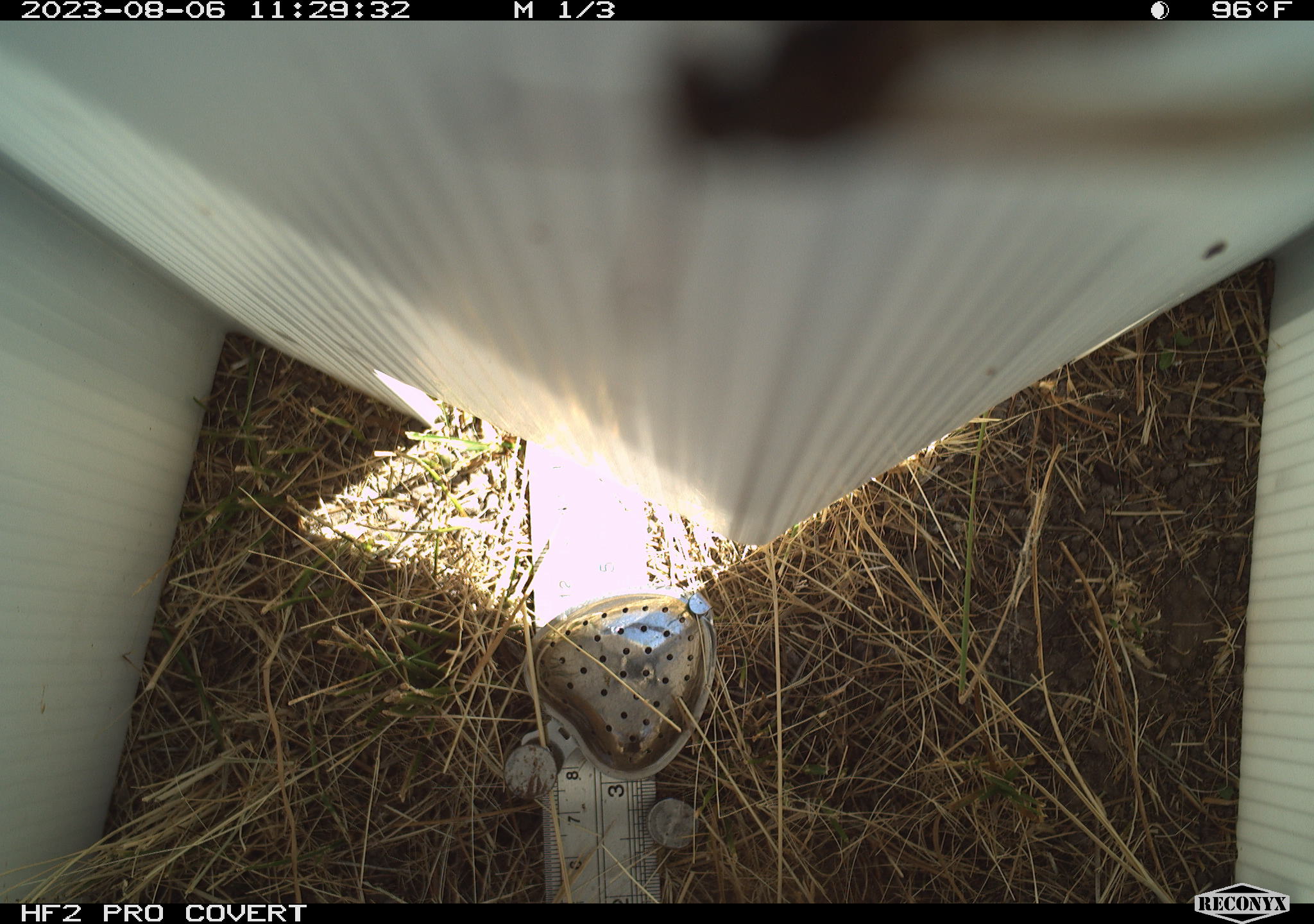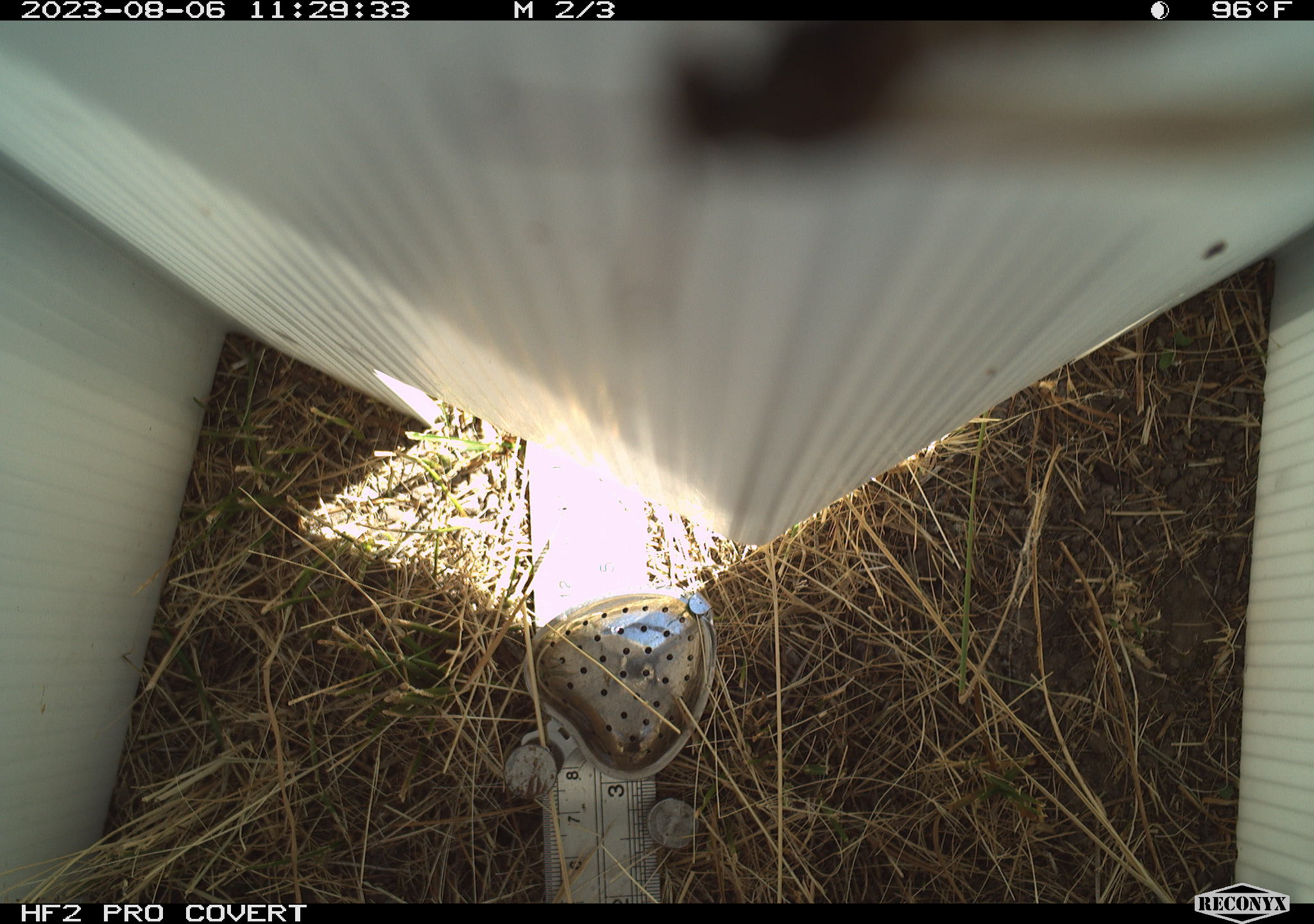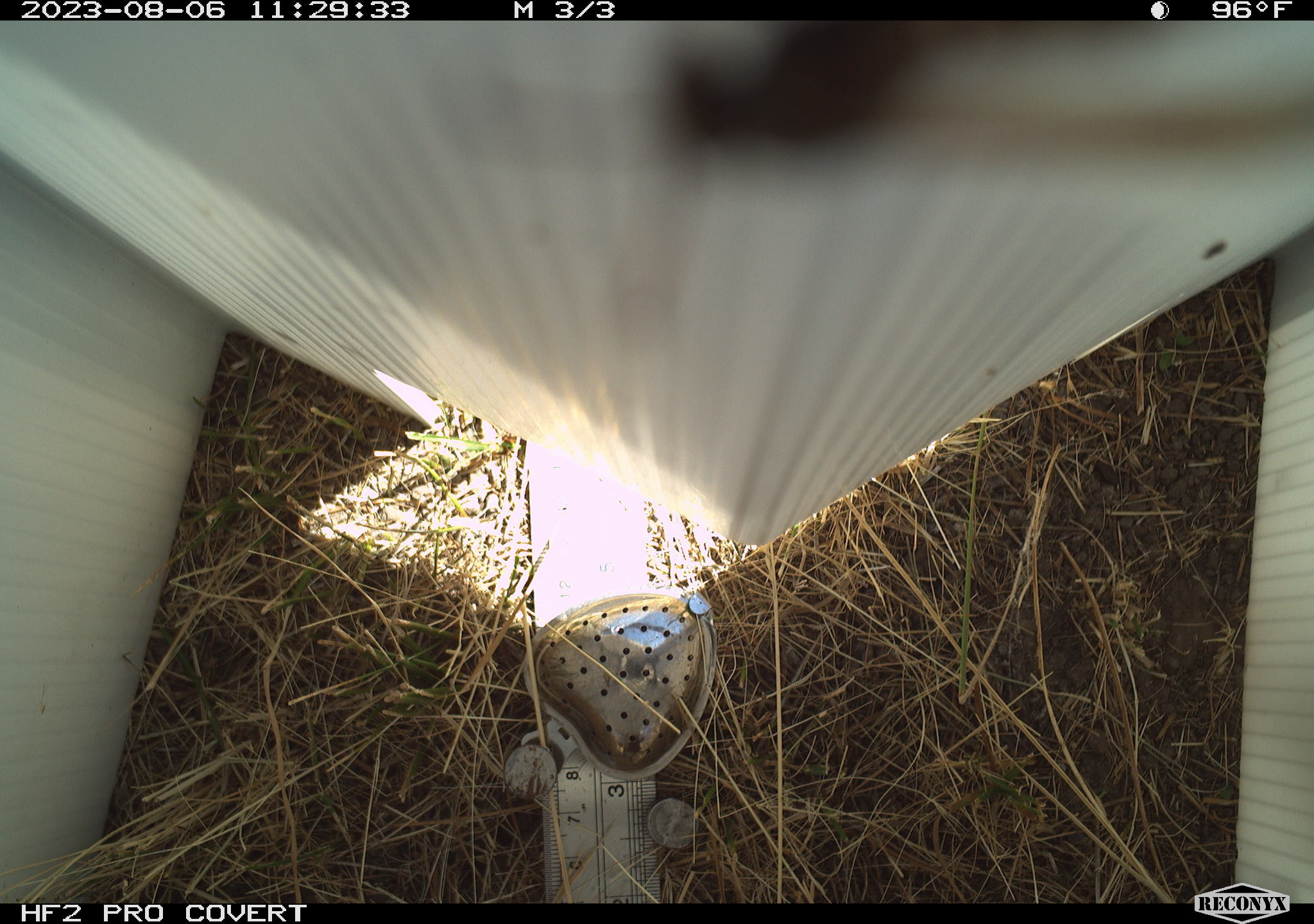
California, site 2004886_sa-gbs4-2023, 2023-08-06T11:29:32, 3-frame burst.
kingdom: Animalia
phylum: Arthropoda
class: Insecta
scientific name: Insecta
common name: insect